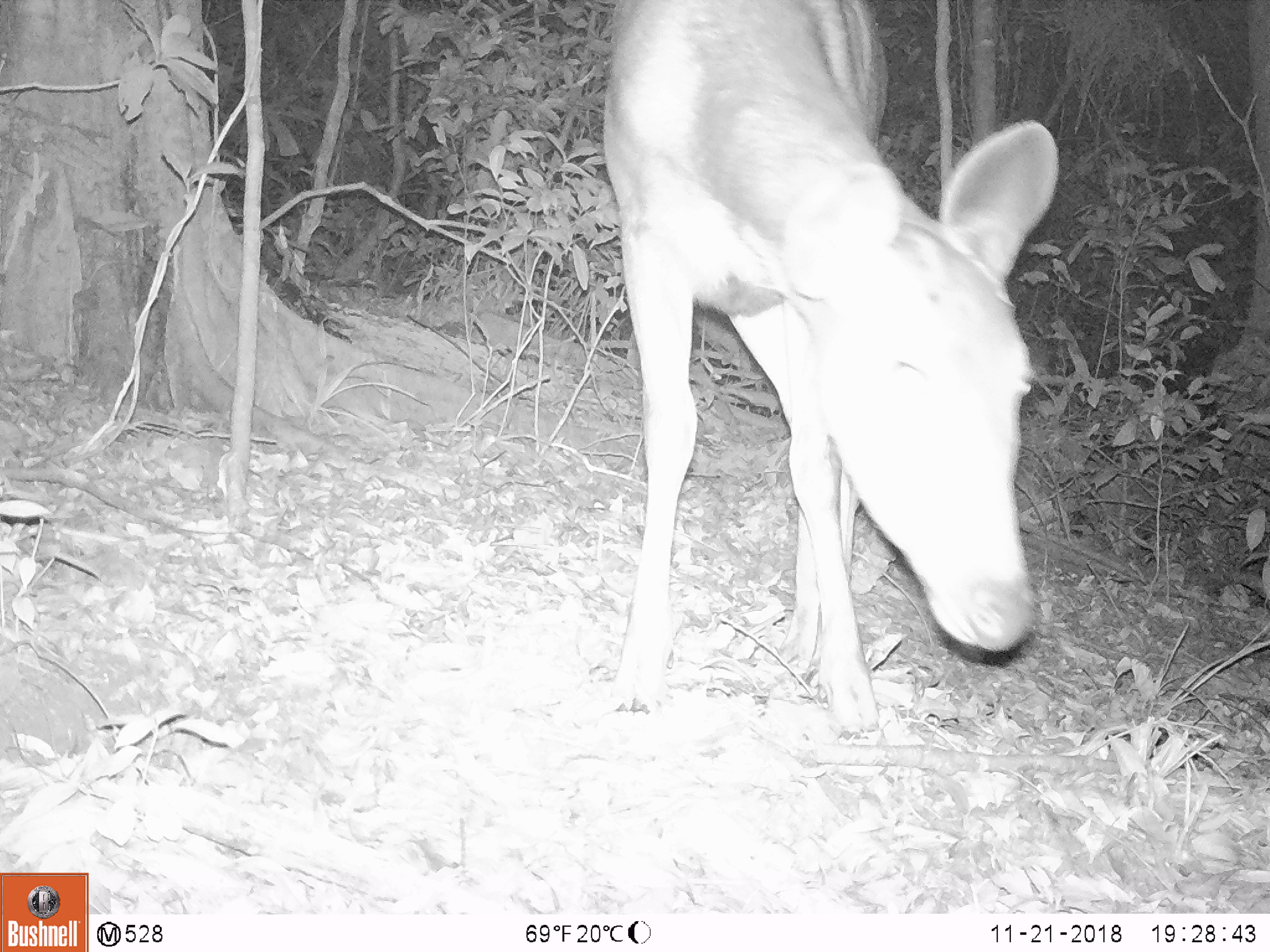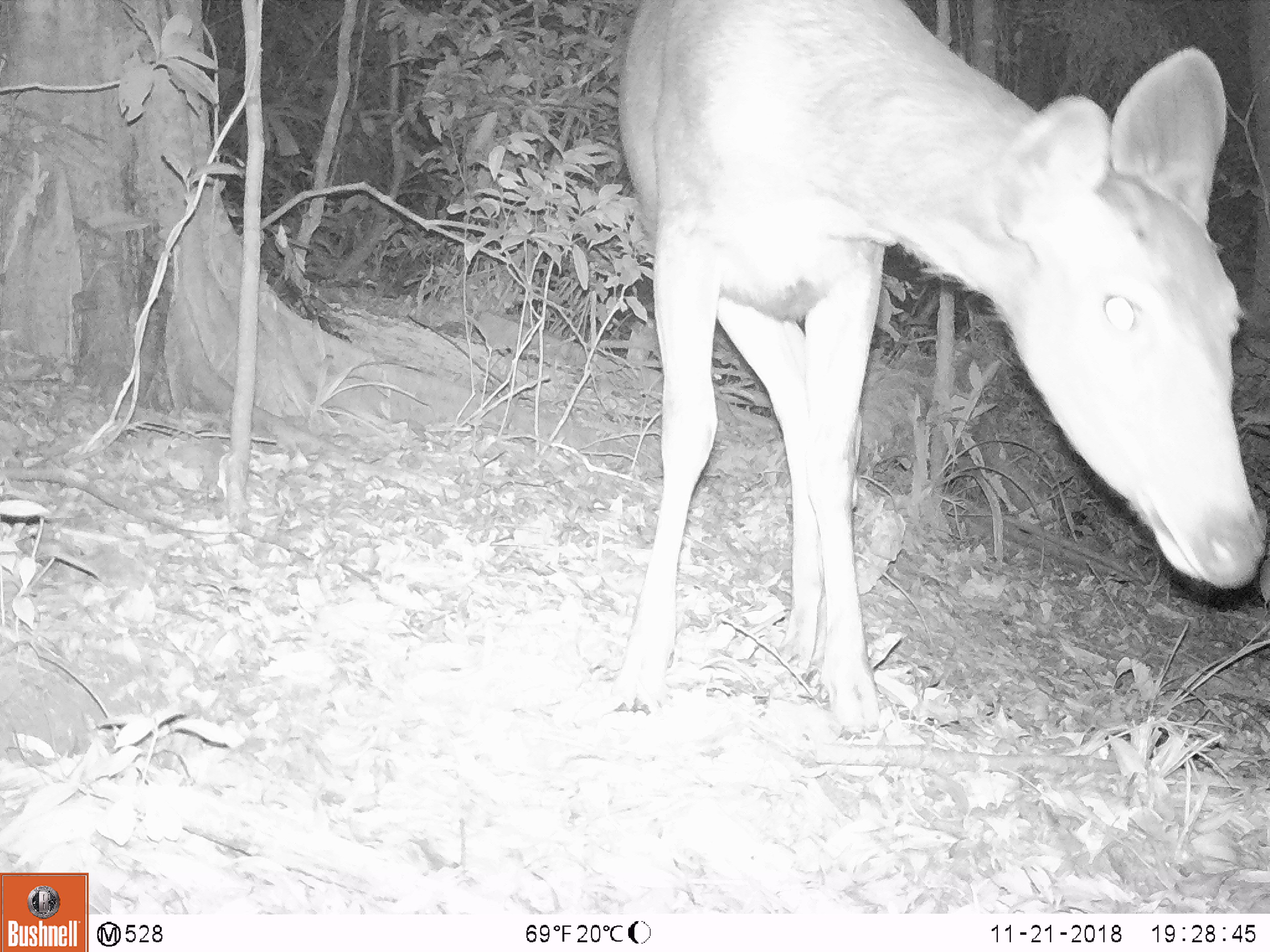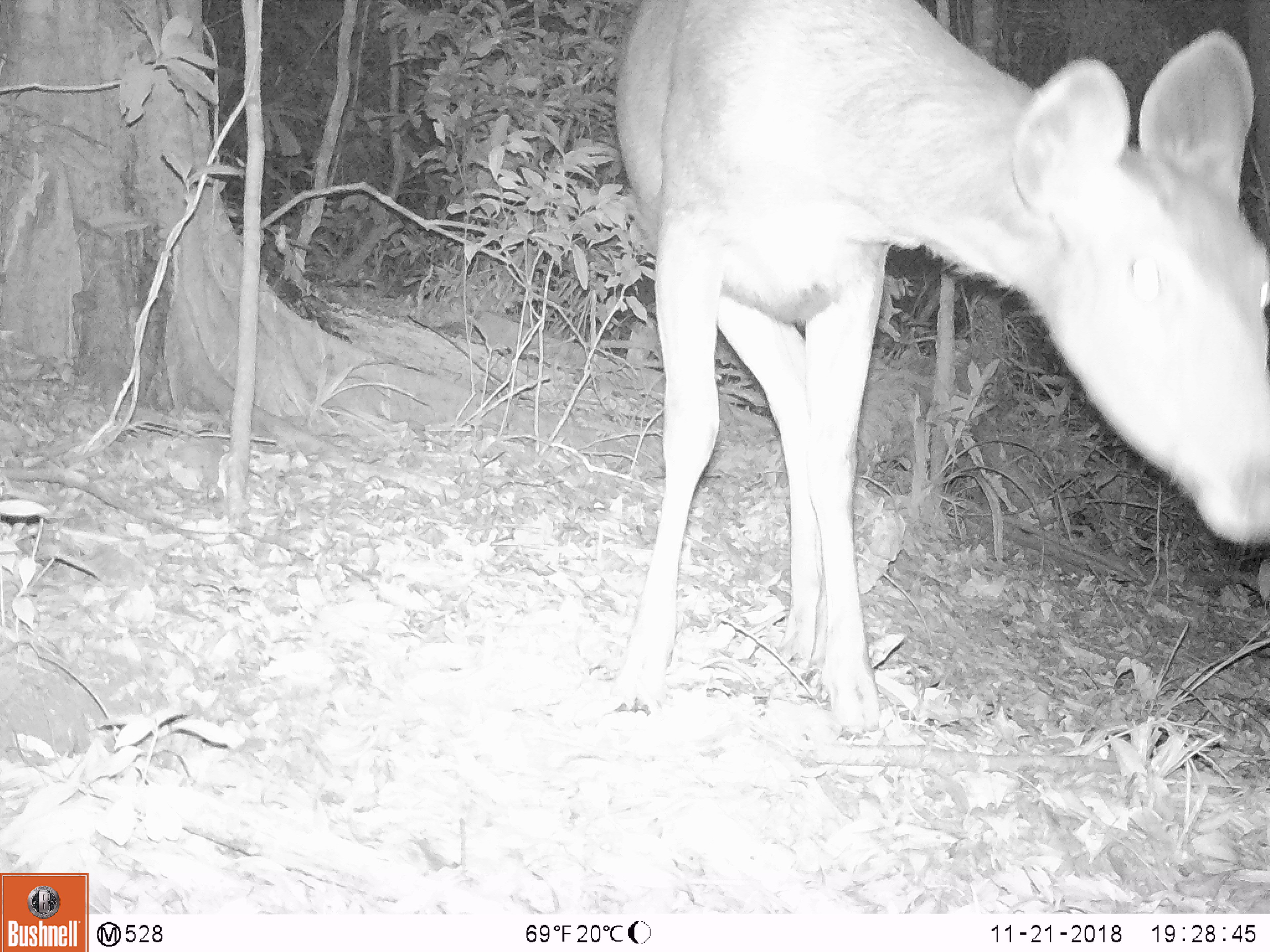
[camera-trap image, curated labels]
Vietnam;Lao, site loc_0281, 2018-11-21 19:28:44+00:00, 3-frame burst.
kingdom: Animalia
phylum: Chordata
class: Mammalia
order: Artiodactyla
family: Cervidae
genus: Rusa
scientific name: Rusa unicolor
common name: sambar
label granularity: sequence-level